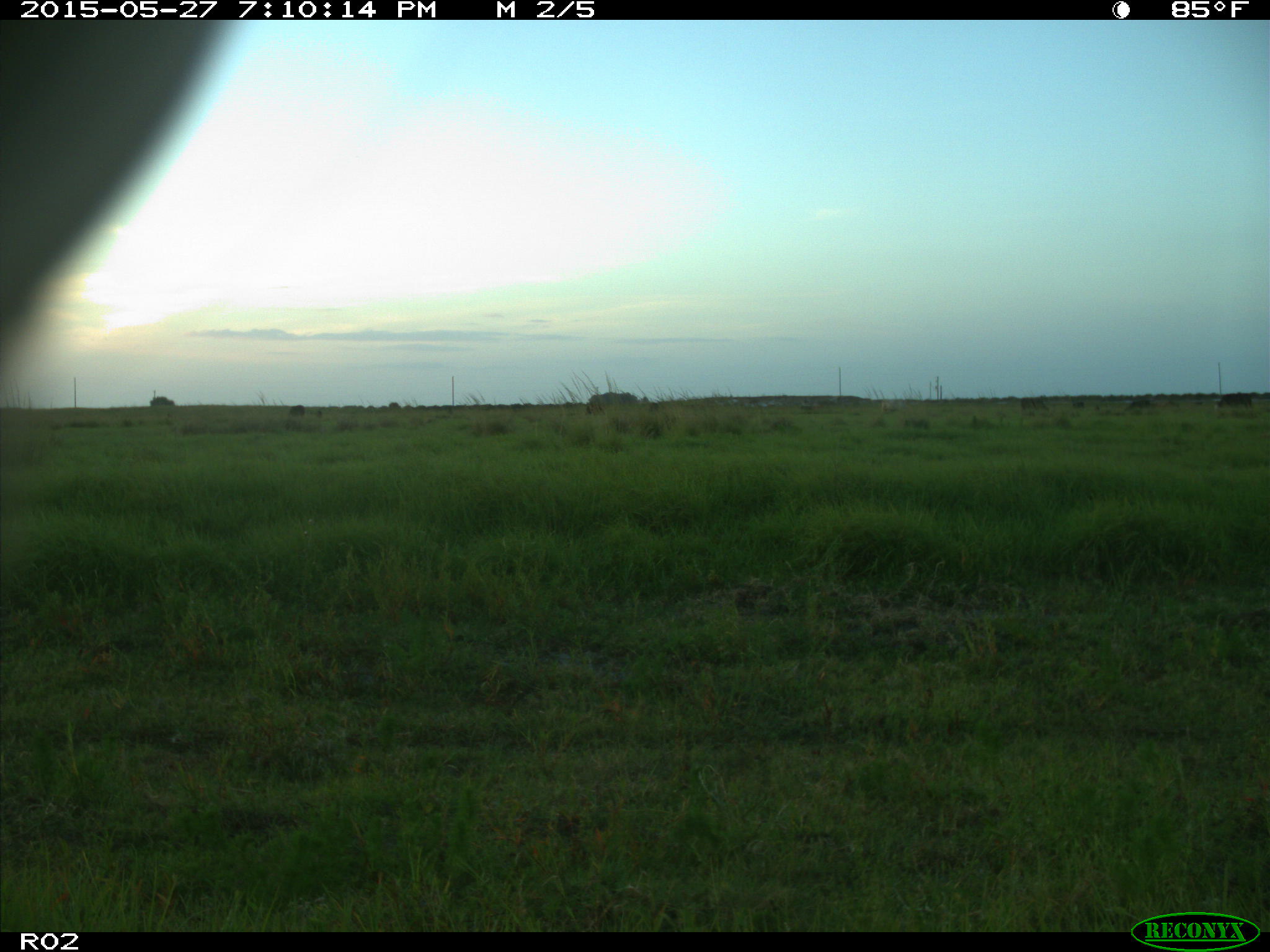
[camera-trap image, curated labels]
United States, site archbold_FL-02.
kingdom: Animalia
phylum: Chordata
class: Mammalia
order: Artiodactyla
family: Bovidae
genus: Bos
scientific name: Bos taurus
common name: domestic cow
Bos taurus (domestic cow).